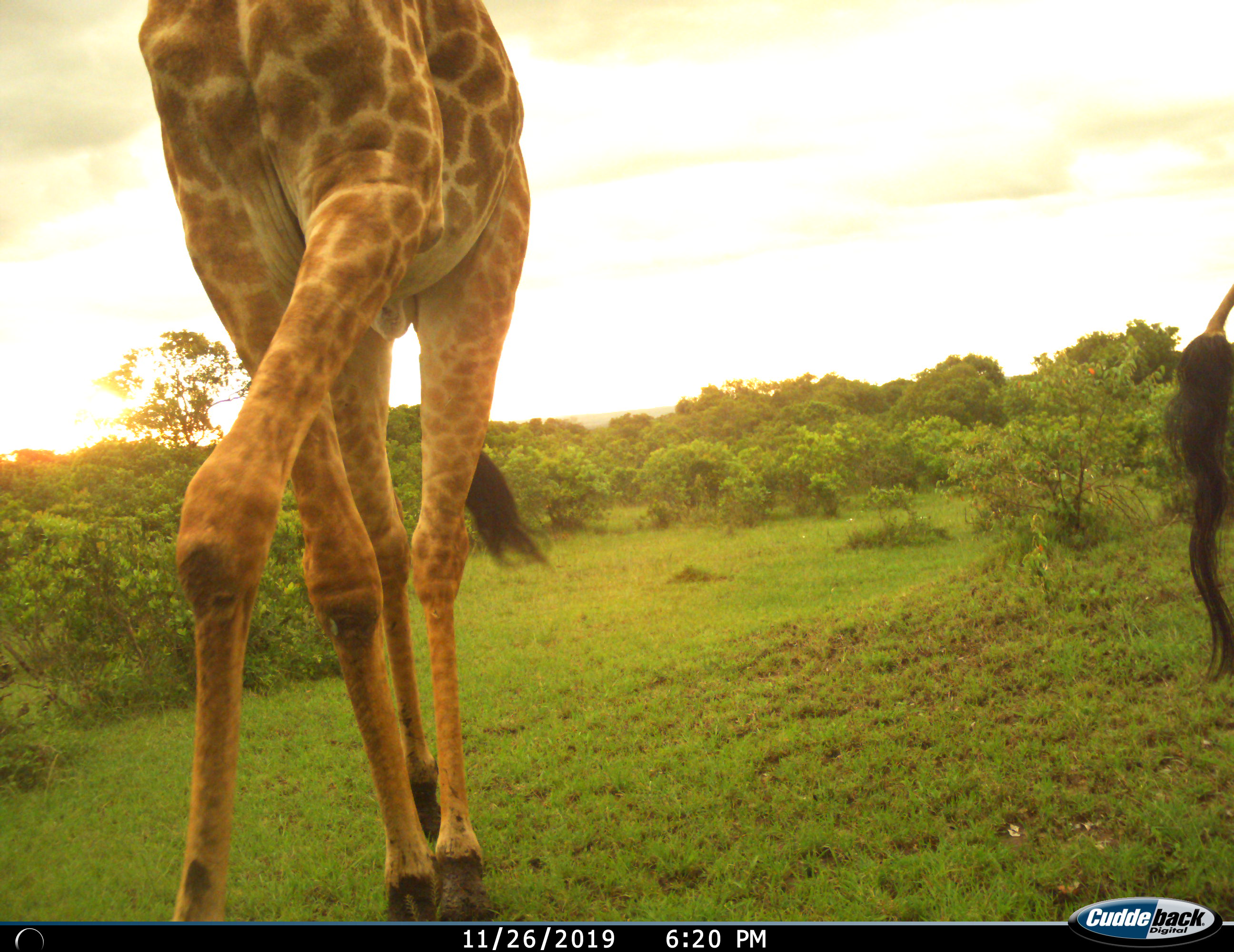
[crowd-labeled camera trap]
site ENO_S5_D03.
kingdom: Animalia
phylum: Chordata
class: Mammalia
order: Artiodactyla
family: Giraffidae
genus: Giraffa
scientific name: Giraffa camelopardalis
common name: giraffe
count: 2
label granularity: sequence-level